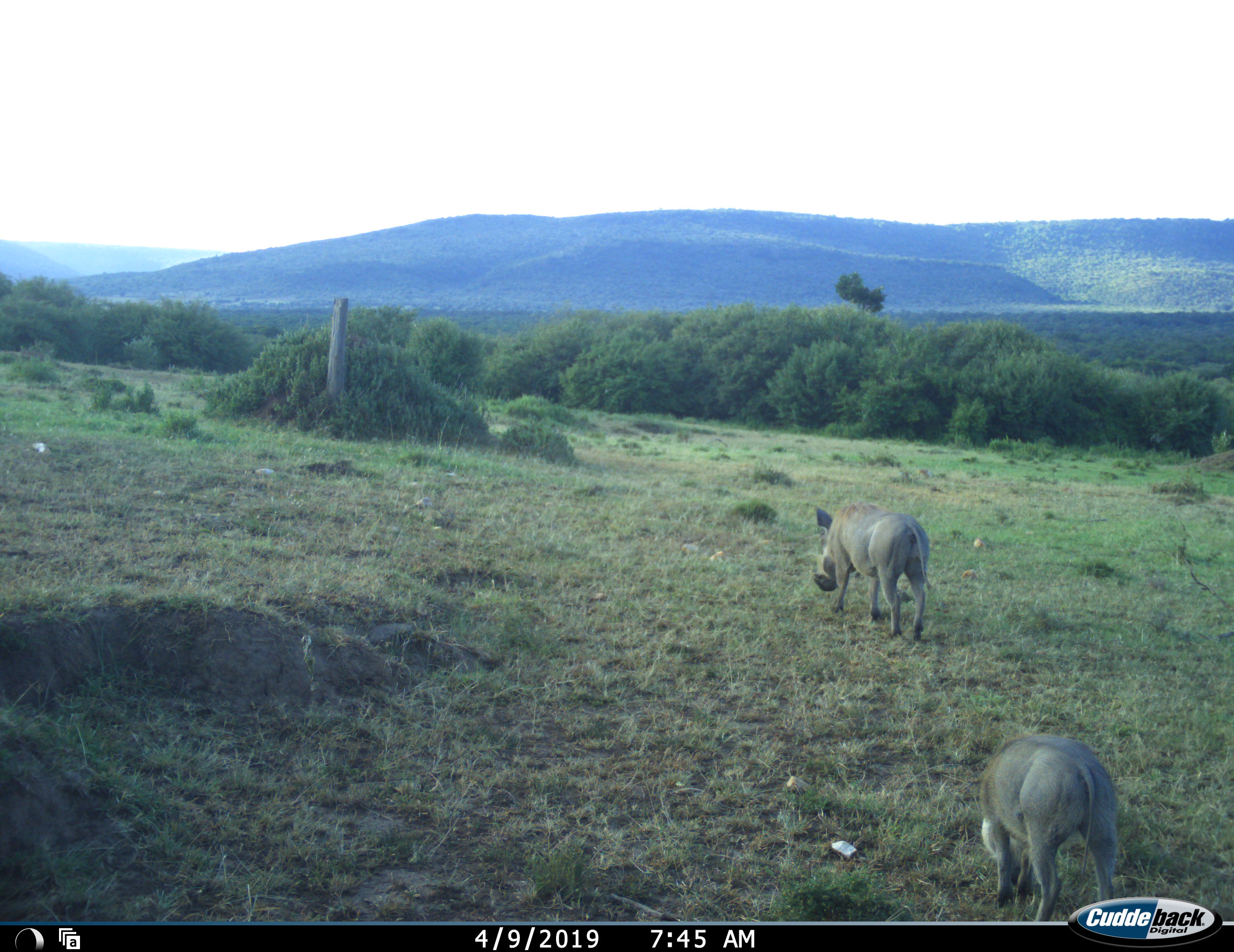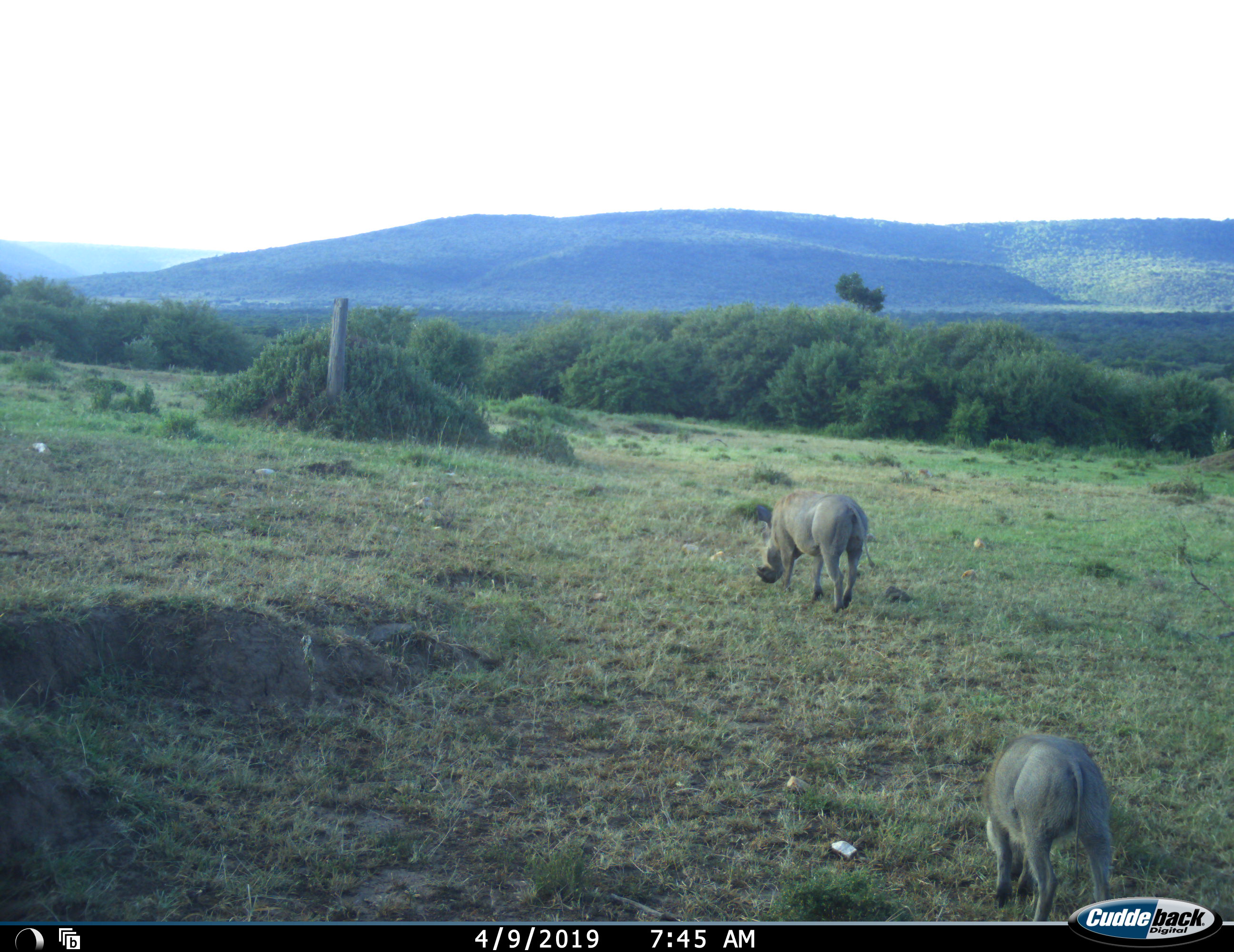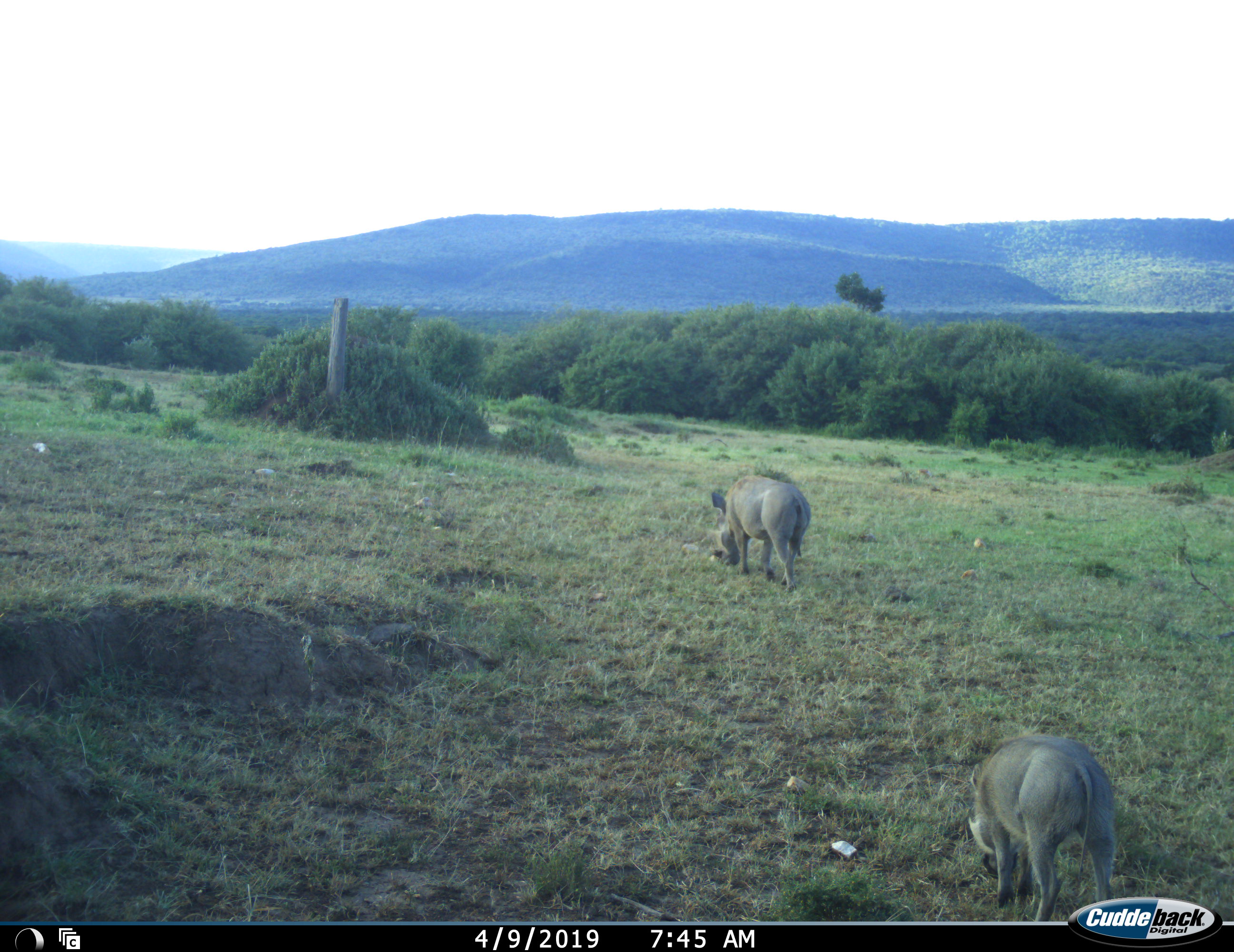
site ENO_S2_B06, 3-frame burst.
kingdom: Animalia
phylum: Chordata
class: Mammalia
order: Artiodactyla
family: Suidae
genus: Phacochoerus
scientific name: Phacochoerus africanus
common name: warthog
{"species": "warthog (Phacochoerus africanus)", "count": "2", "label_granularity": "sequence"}